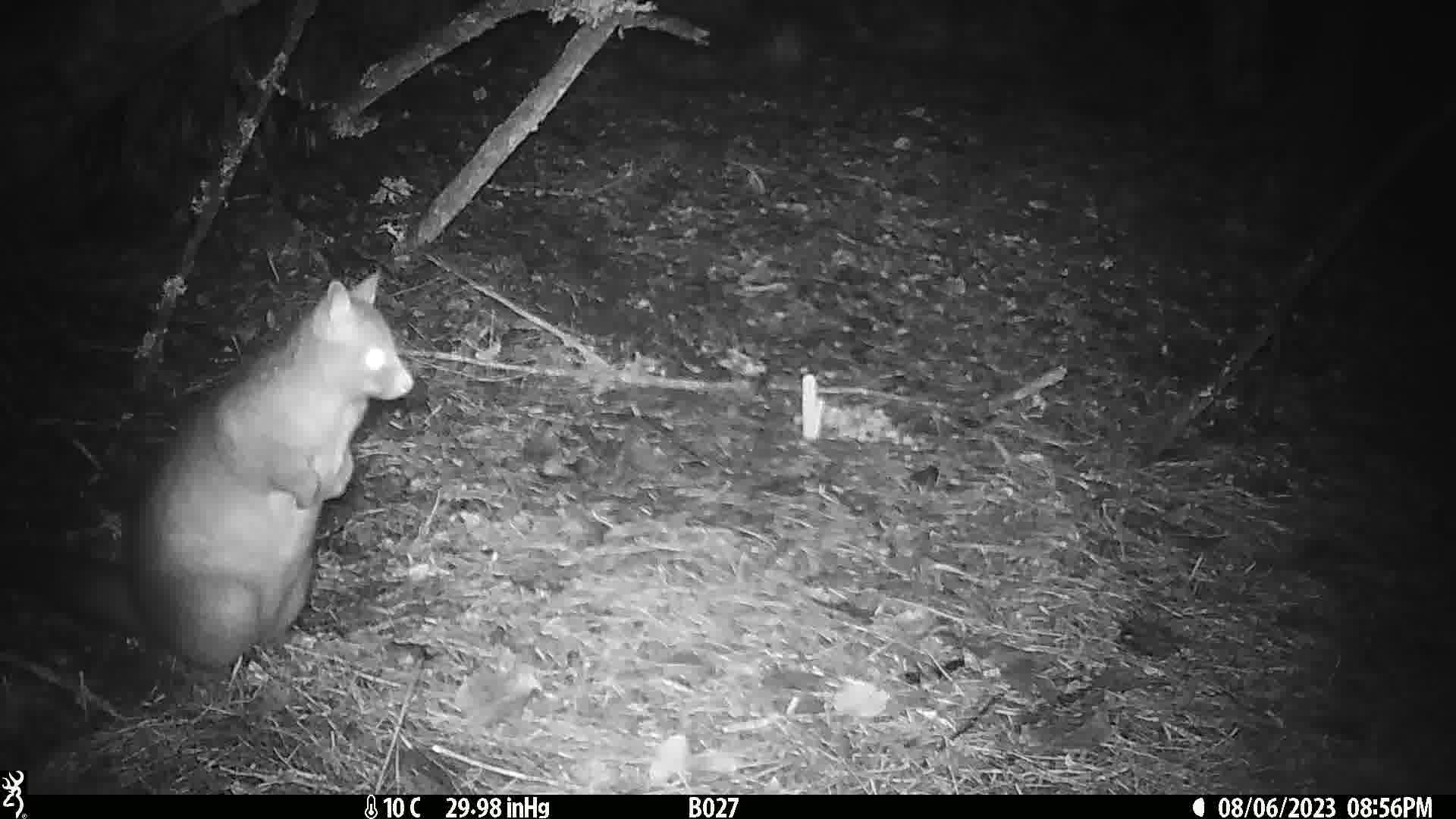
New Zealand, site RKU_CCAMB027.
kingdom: Animalia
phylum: Chordata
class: Mammalia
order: Diprotodontia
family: Phalangeridae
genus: Trichosurus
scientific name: Trichosurus vulpecula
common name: common brushtail possum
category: possum